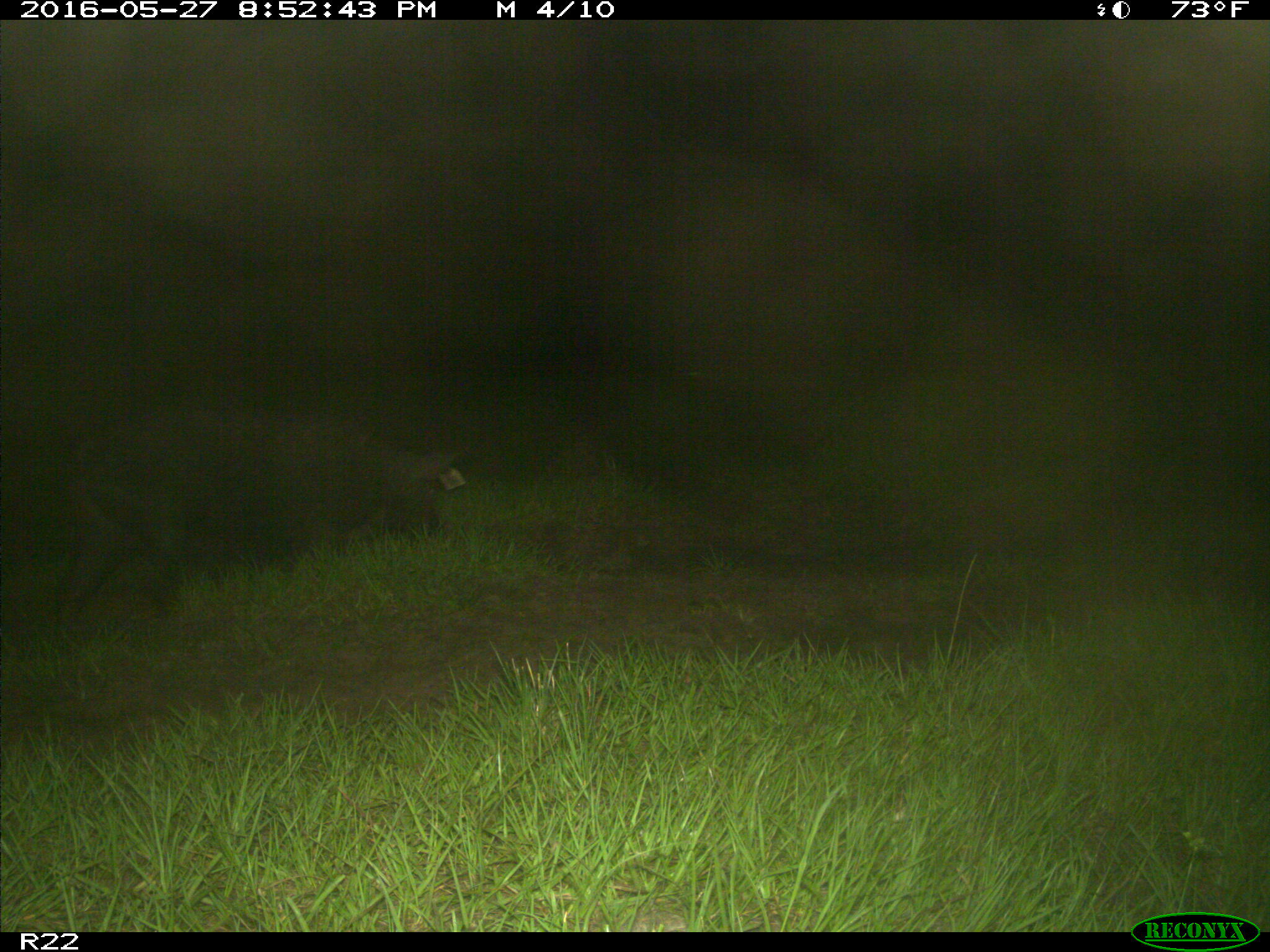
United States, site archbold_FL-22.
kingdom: Animalia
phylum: Chordata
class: Mammalia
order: Artiodactyla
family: Suidae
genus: Sus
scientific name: Sus scrofa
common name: wild boar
Sus scrofa (wild boar).